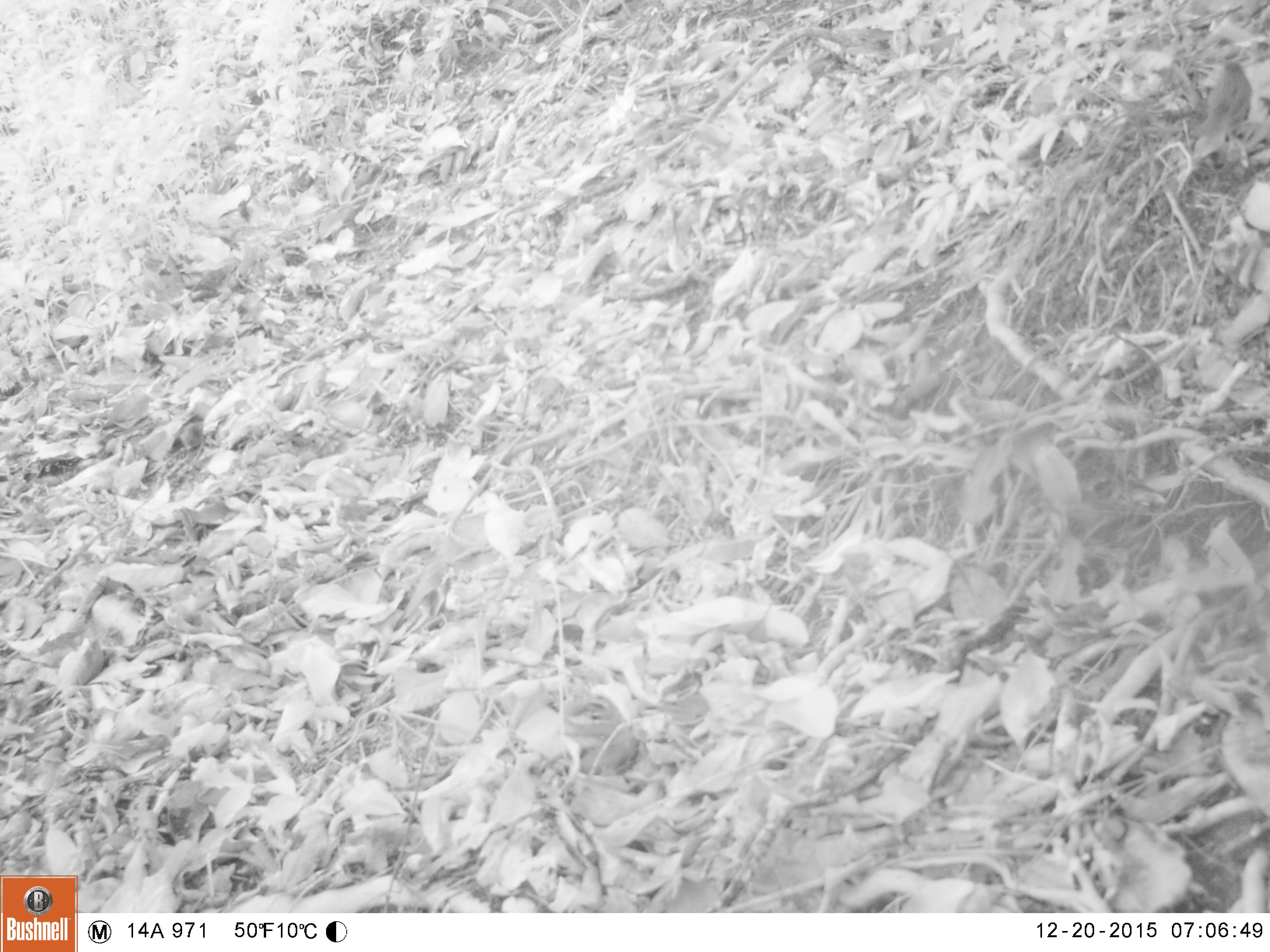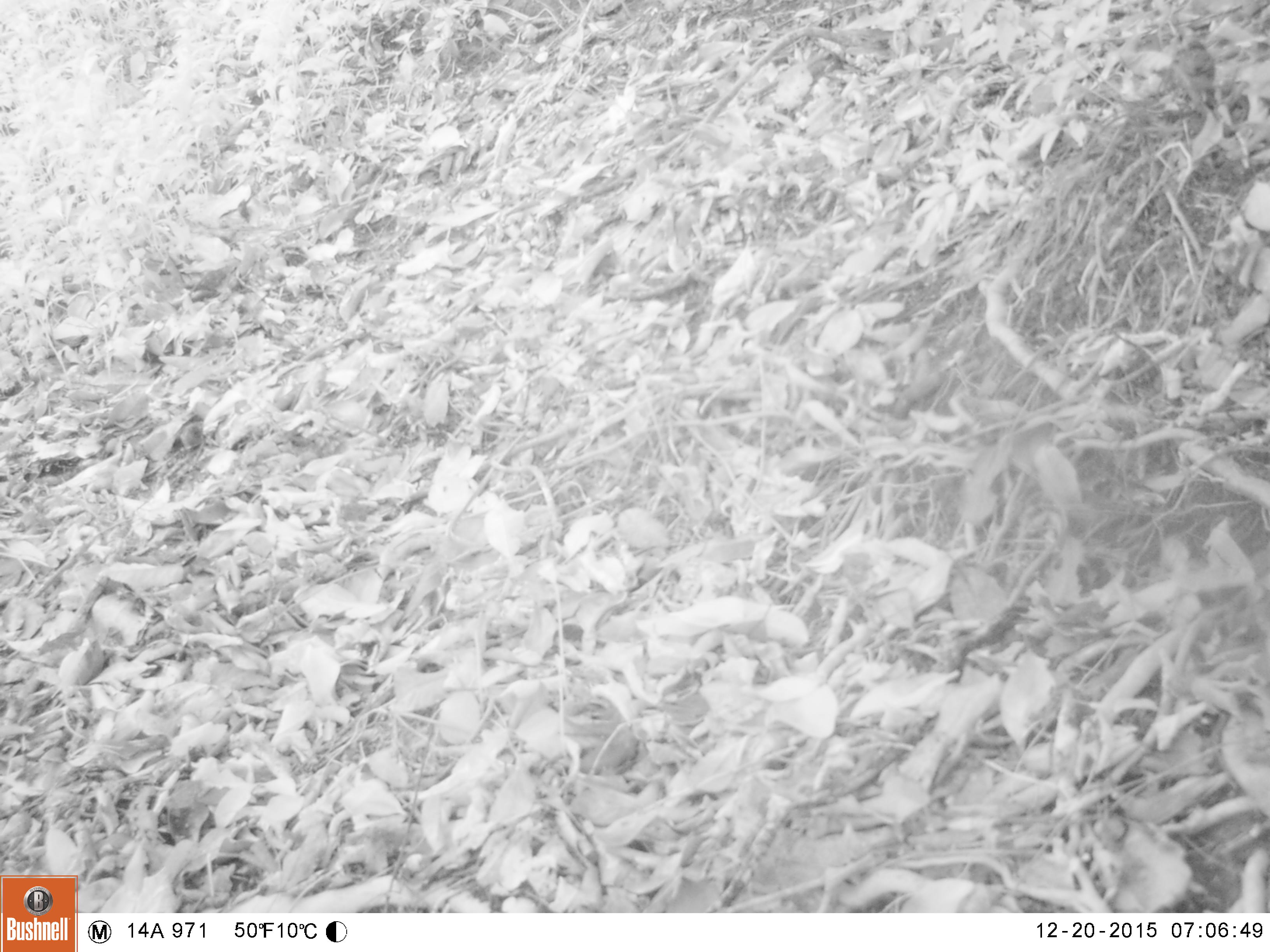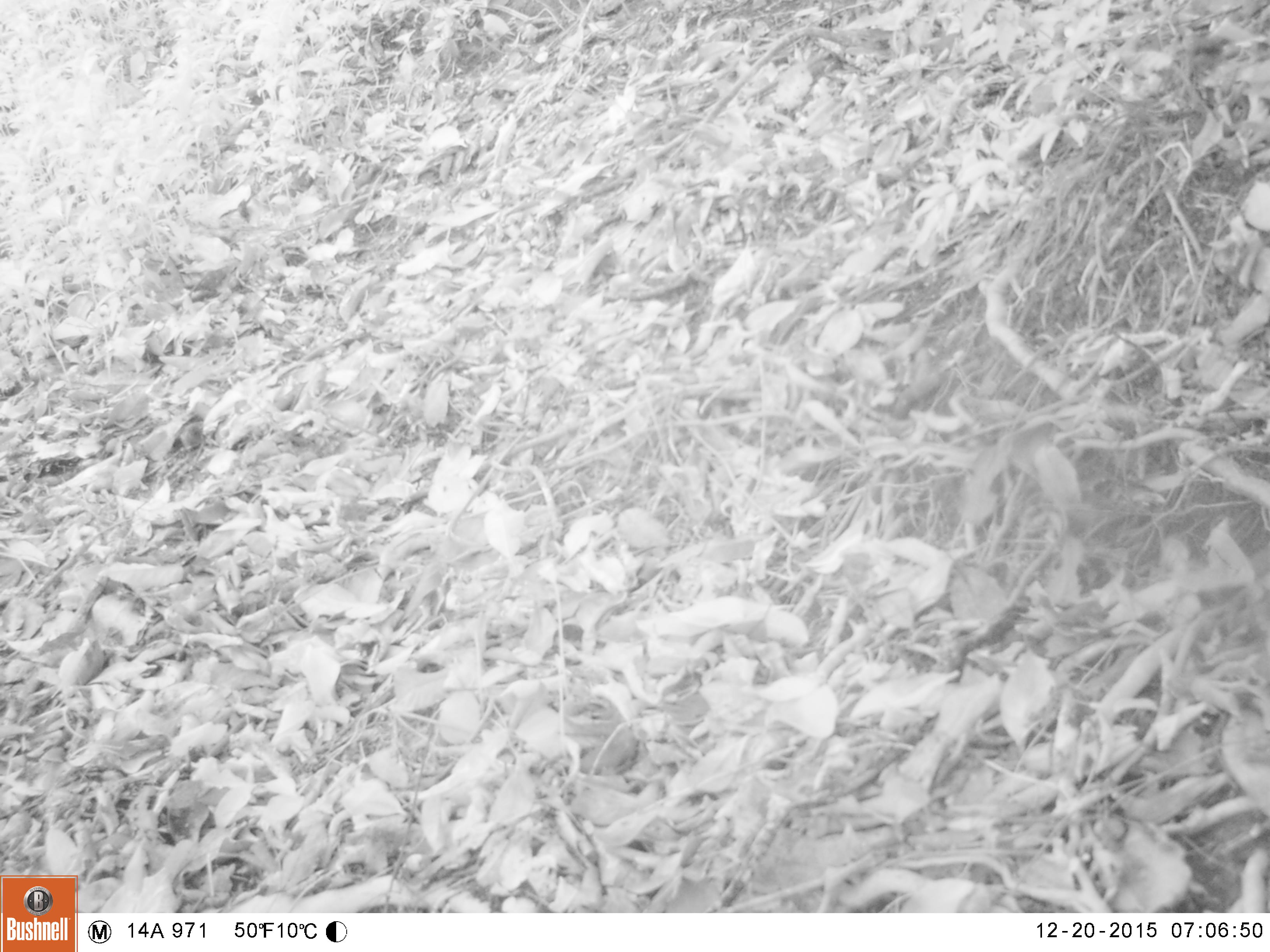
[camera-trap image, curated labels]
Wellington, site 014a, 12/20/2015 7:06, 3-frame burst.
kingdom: Animalia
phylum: Chordata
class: Aves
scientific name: Aves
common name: bird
Bird (Aves).